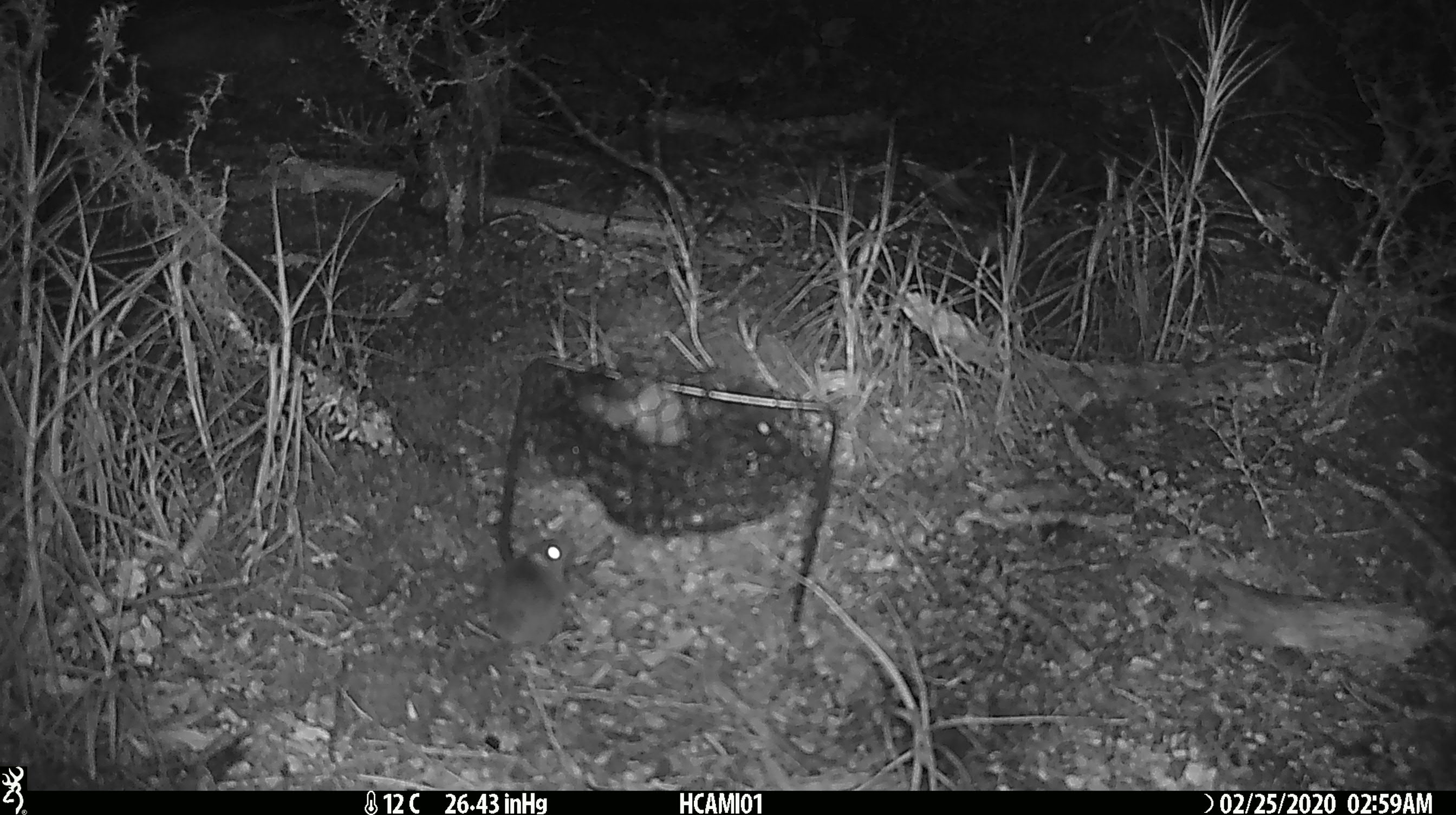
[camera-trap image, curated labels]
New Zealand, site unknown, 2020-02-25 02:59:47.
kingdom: Animalia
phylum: Chordata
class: Mammalia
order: Rodentia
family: Muridae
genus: Mus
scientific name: Mus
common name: mouse